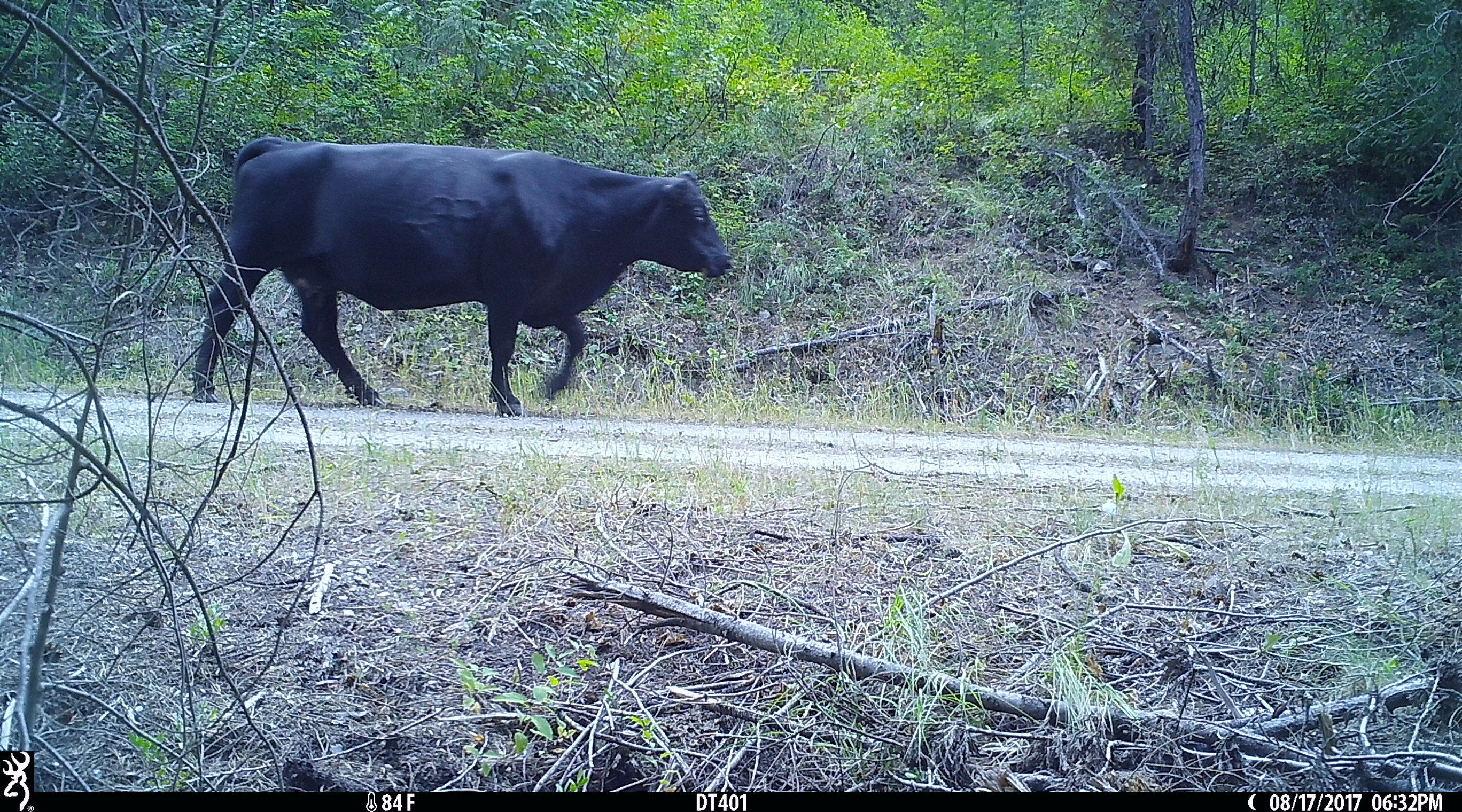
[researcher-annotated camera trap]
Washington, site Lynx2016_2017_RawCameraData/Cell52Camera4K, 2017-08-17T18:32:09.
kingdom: Animalia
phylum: Chordata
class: Mammalia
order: Artiodactyla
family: Bovidae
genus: Bos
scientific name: Bos taurus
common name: domestic cattle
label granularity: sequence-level